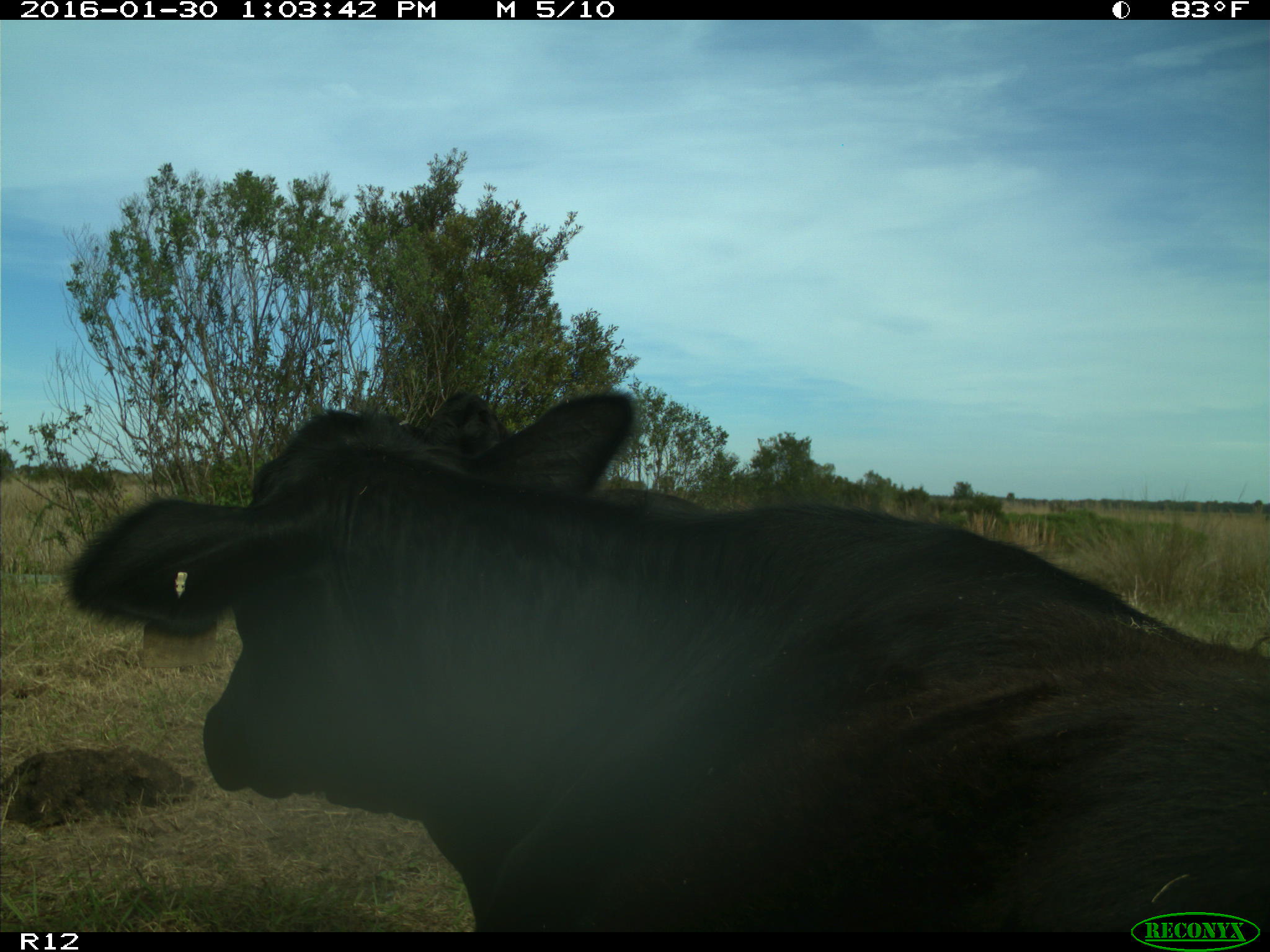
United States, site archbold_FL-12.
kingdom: Animalia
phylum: Chordata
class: Mammalia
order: Artiodactyla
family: Bovidae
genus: Bos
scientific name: Bos taurus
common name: domestic cow